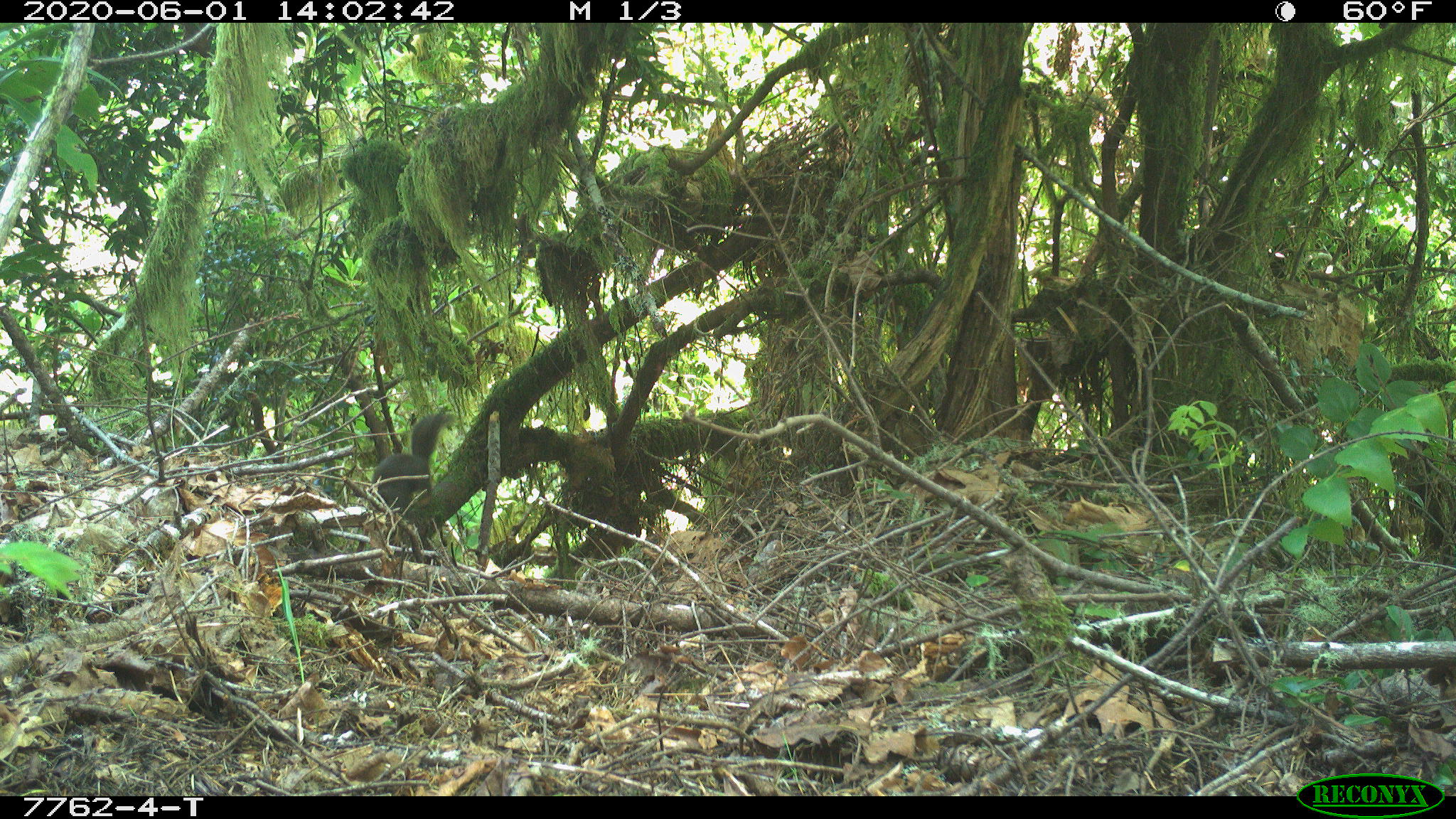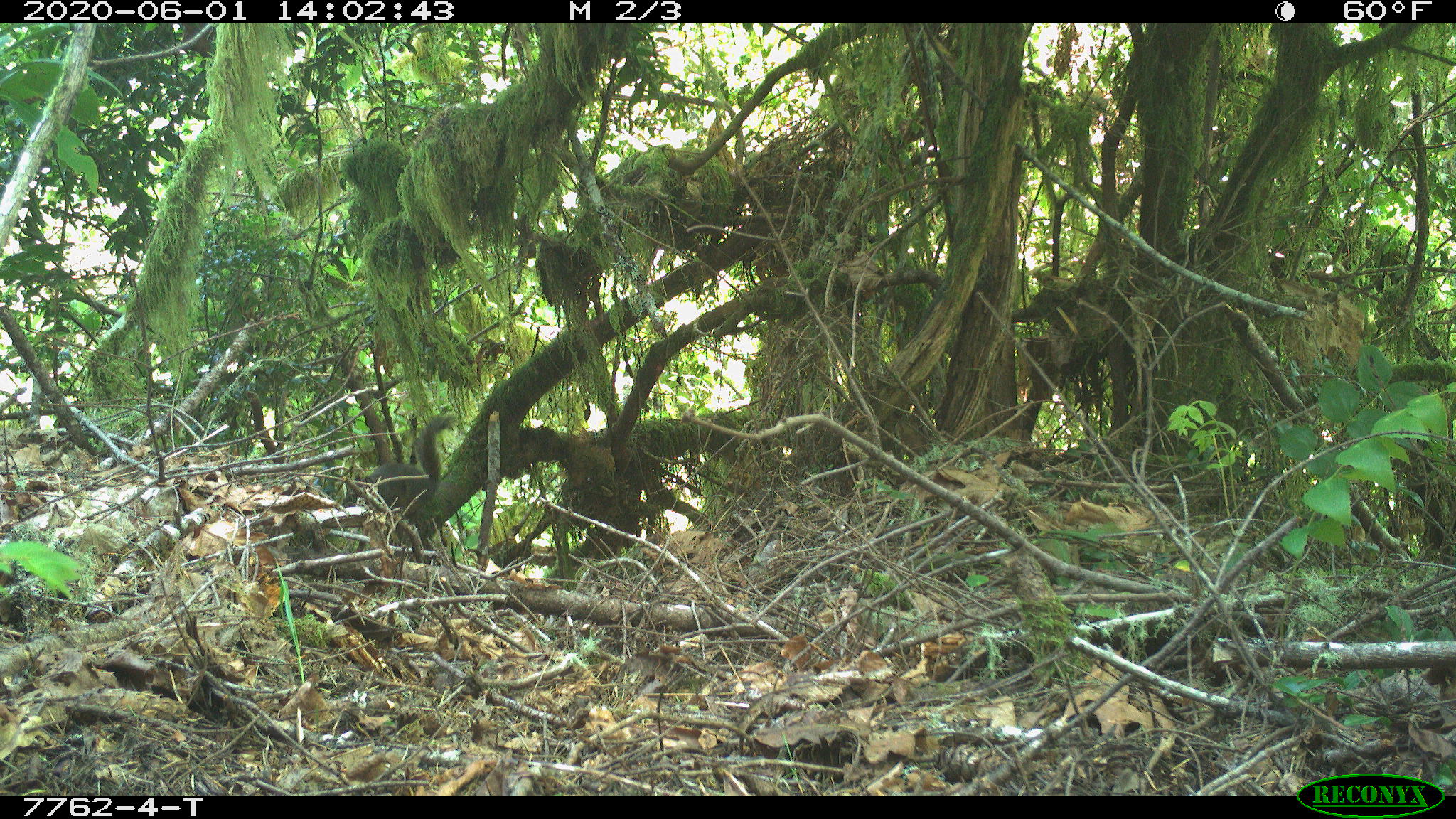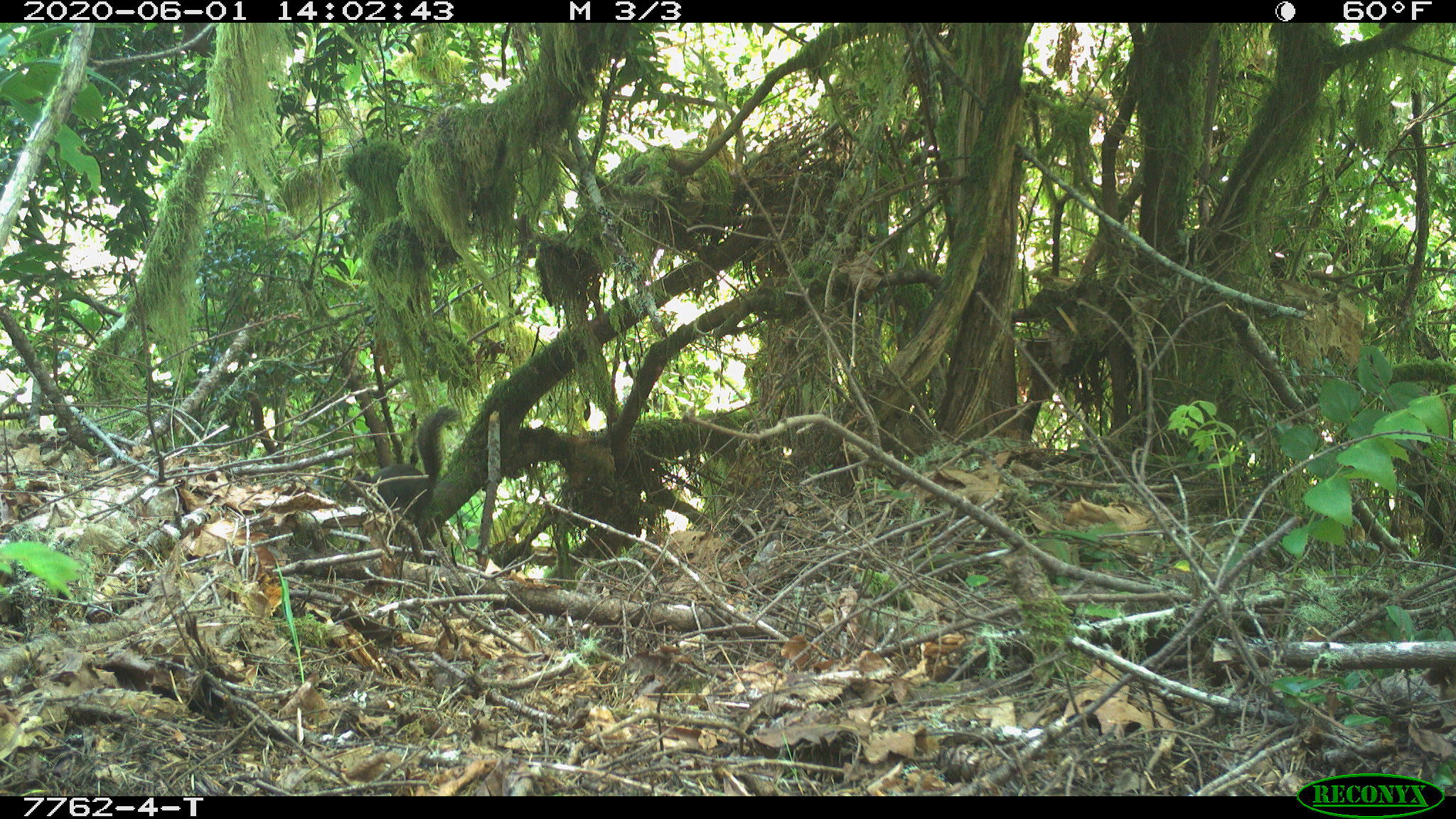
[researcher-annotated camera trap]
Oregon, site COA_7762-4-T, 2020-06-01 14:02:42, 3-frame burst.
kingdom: Animalia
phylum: Chordata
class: Mammalia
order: Rodentia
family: Sciuridae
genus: Tamiasciurus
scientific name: Tamiasciurus douglasii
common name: douglas squirrel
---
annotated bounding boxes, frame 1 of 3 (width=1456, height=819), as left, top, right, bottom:
douglas squirrel: 366, 408, 456, 513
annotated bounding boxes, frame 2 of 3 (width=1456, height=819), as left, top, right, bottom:
douglas squirrel: 355, 414, 449, 512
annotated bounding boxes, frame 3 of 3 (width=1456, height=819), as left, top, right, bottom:
douglas squirrel: 344, 406, 455, 508